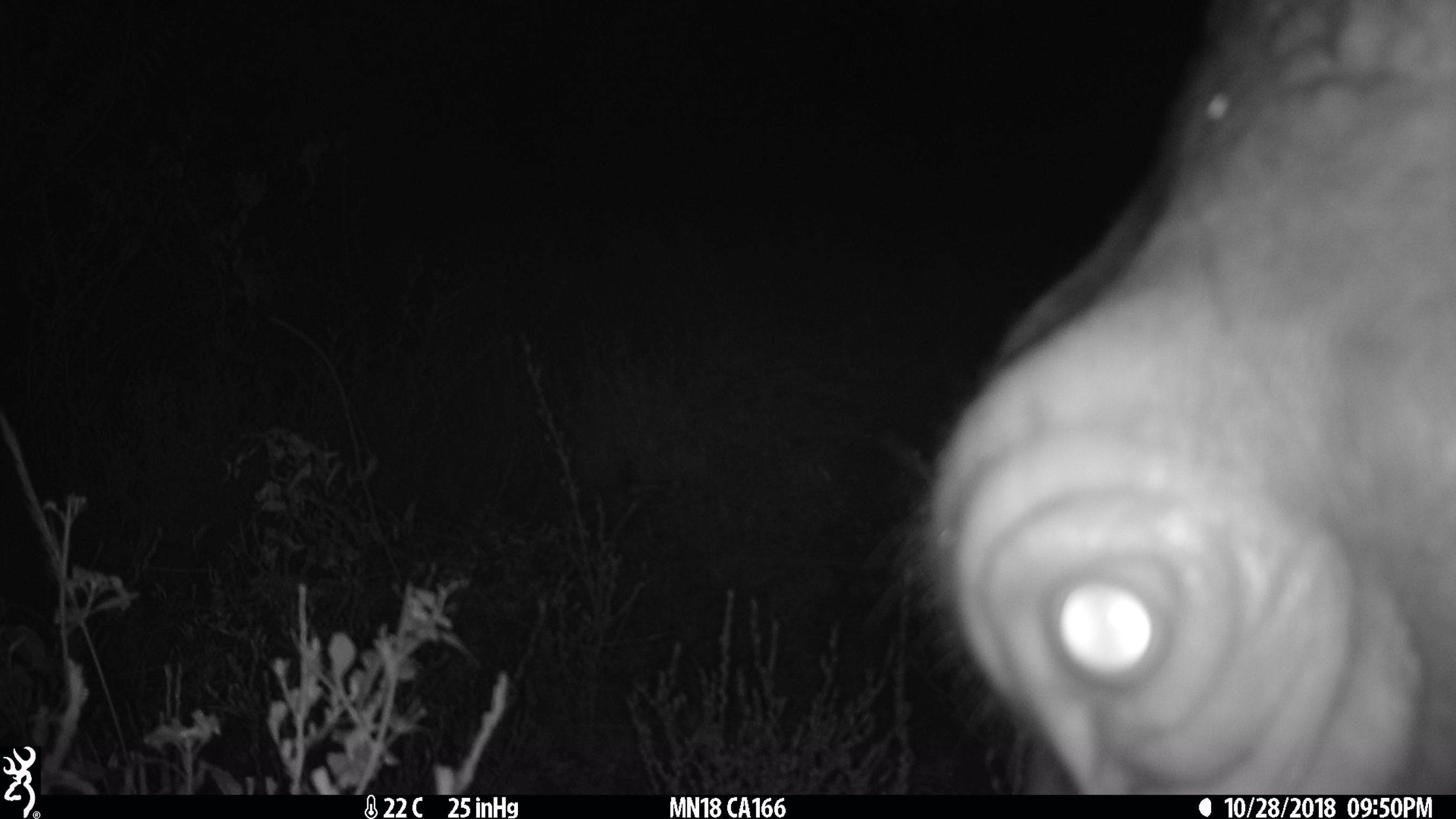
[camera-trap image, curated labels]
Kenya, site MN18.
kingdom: Animalia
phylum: Chordata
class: Mammalia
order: Artiodactyla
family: Suidae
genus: Phacochoerus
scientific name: Phacochoerus africanus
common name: common warthog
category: warthog